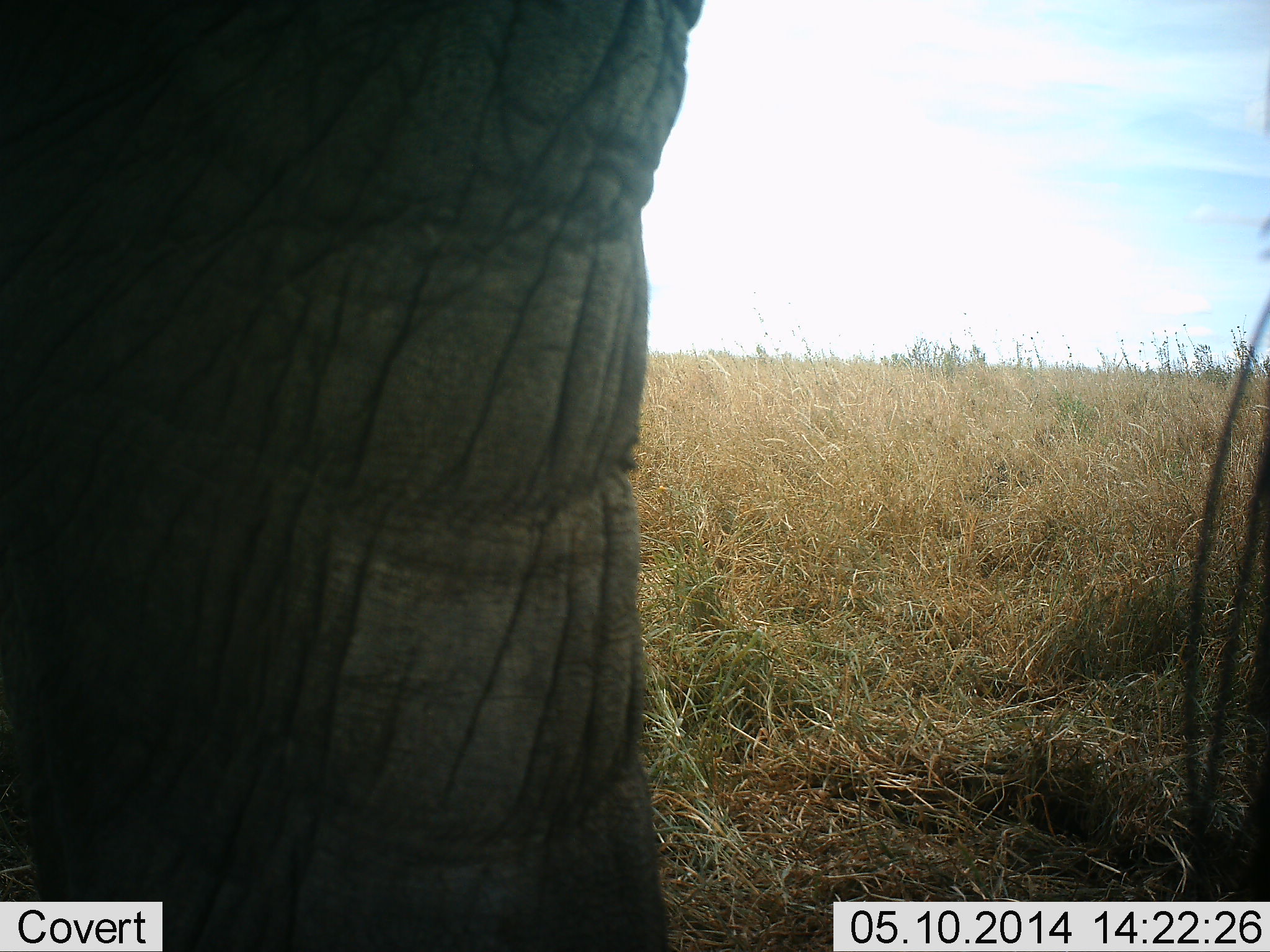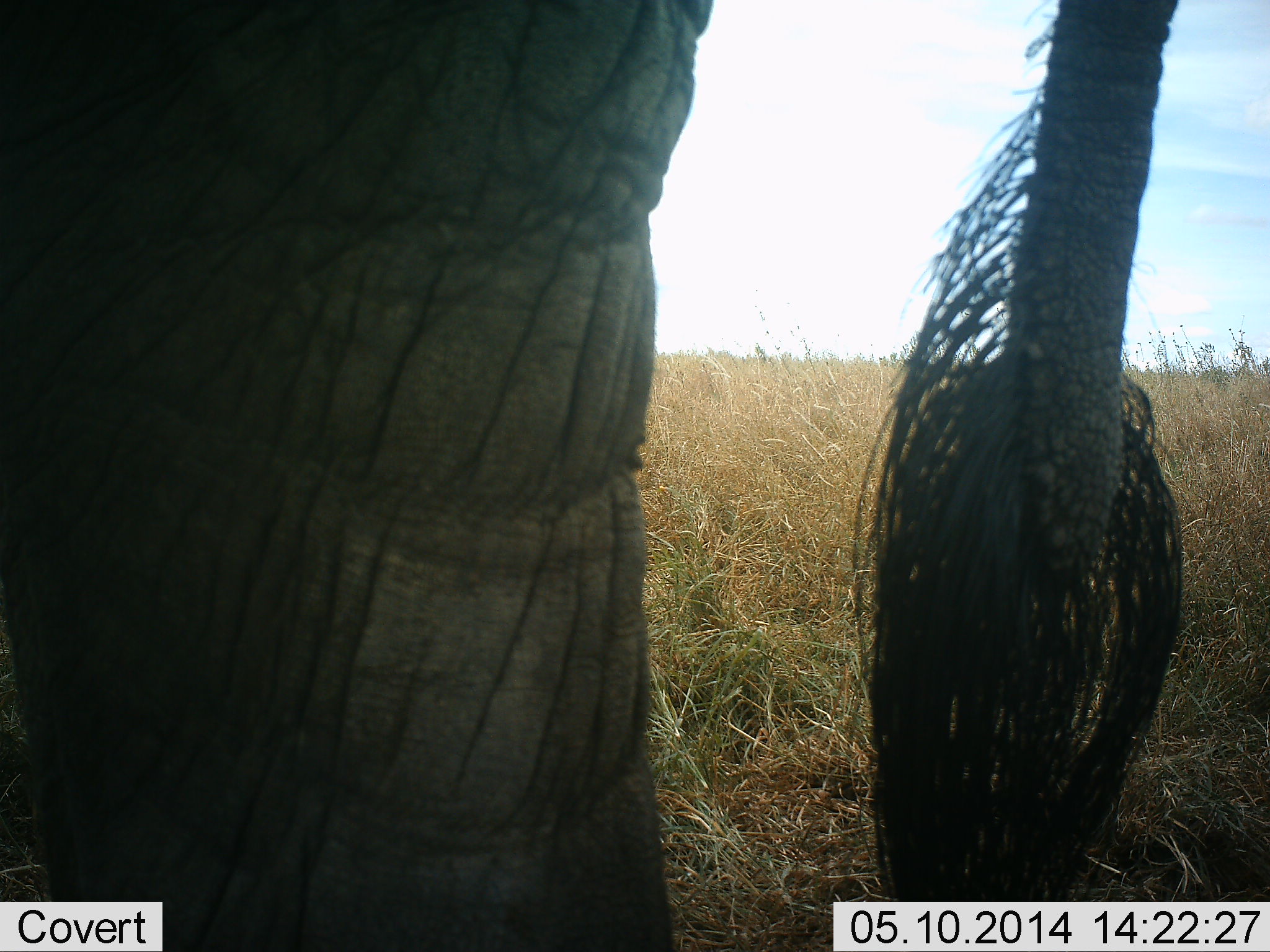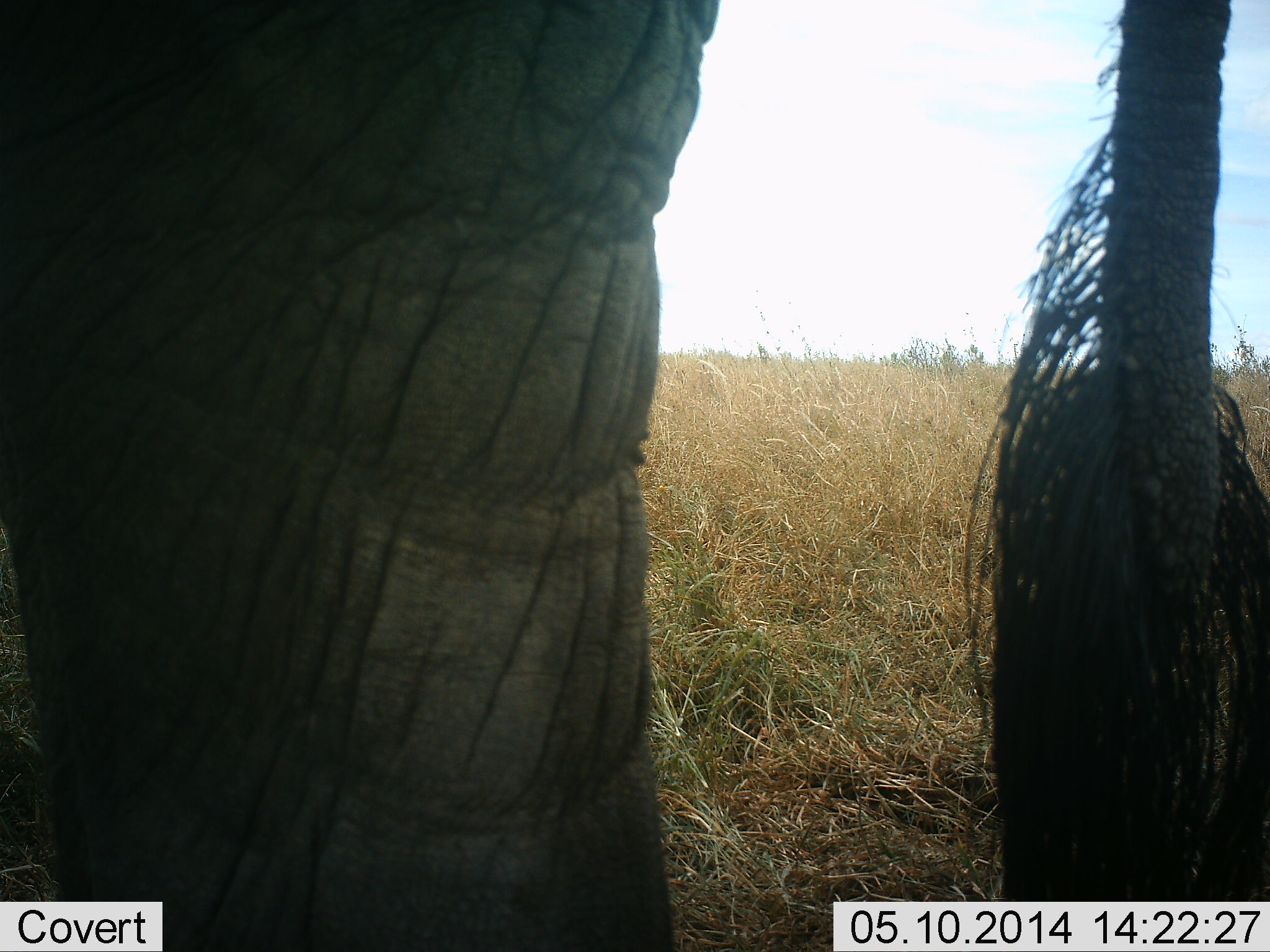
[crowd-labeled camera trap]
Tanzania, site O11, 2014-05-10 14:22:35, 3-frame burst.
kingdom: Animalia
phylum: Chordata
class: Mammalia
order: Proboscidea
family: Elephantidae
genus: Loxodonta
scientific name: Loxodonta africana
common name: african bush elephant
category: elephant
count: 1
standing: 100%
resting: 0%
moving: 0%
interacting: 0%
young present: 0%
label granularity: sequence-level